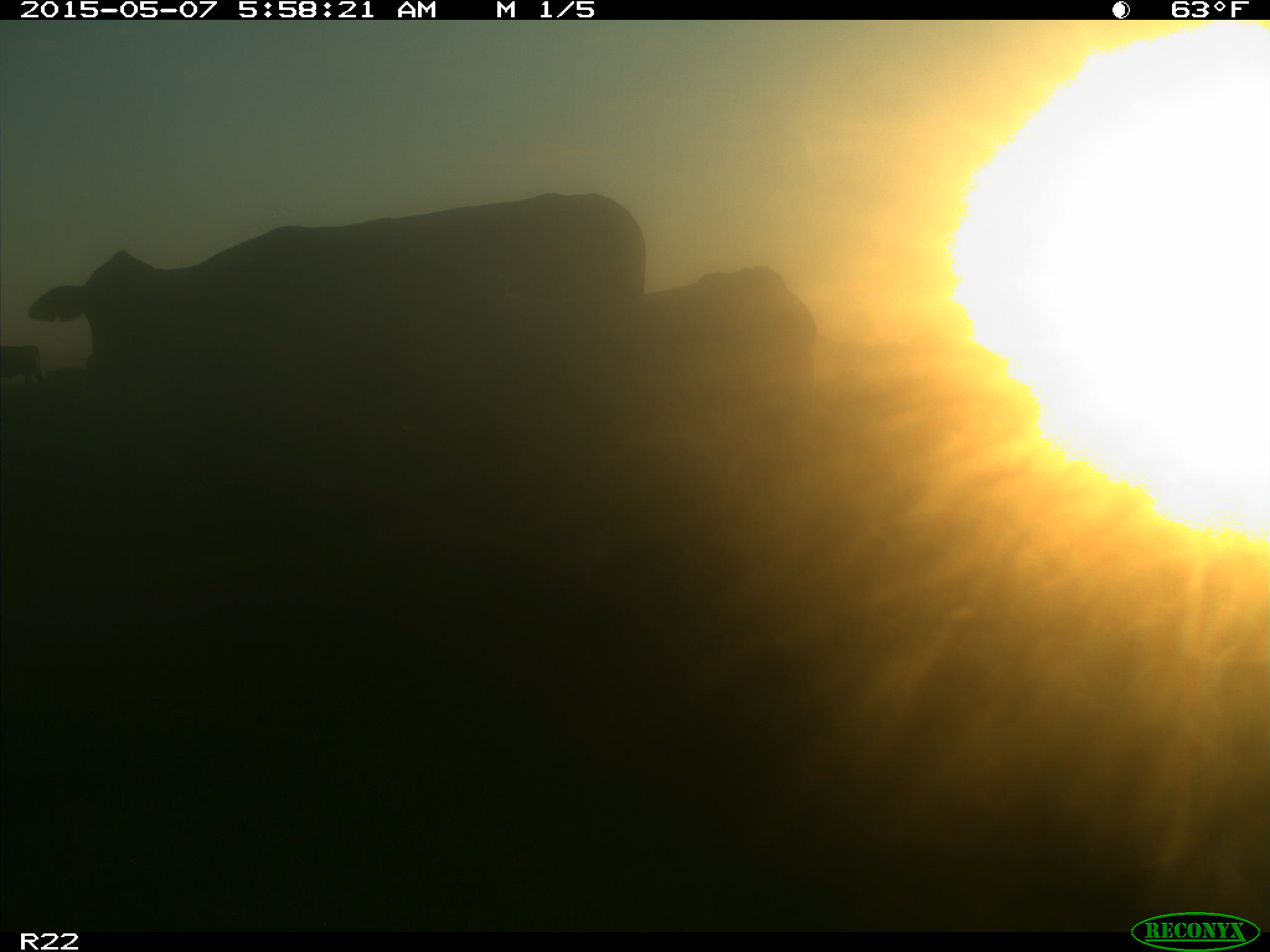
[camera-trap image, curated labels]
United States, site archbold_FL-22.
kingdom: Animalia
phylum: Chordata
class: Mammalia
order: Artiodactyla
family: Bovidae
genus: Bos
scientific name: Bos taurus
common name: domestic cow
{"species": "Bos taurus (domestic cow)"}